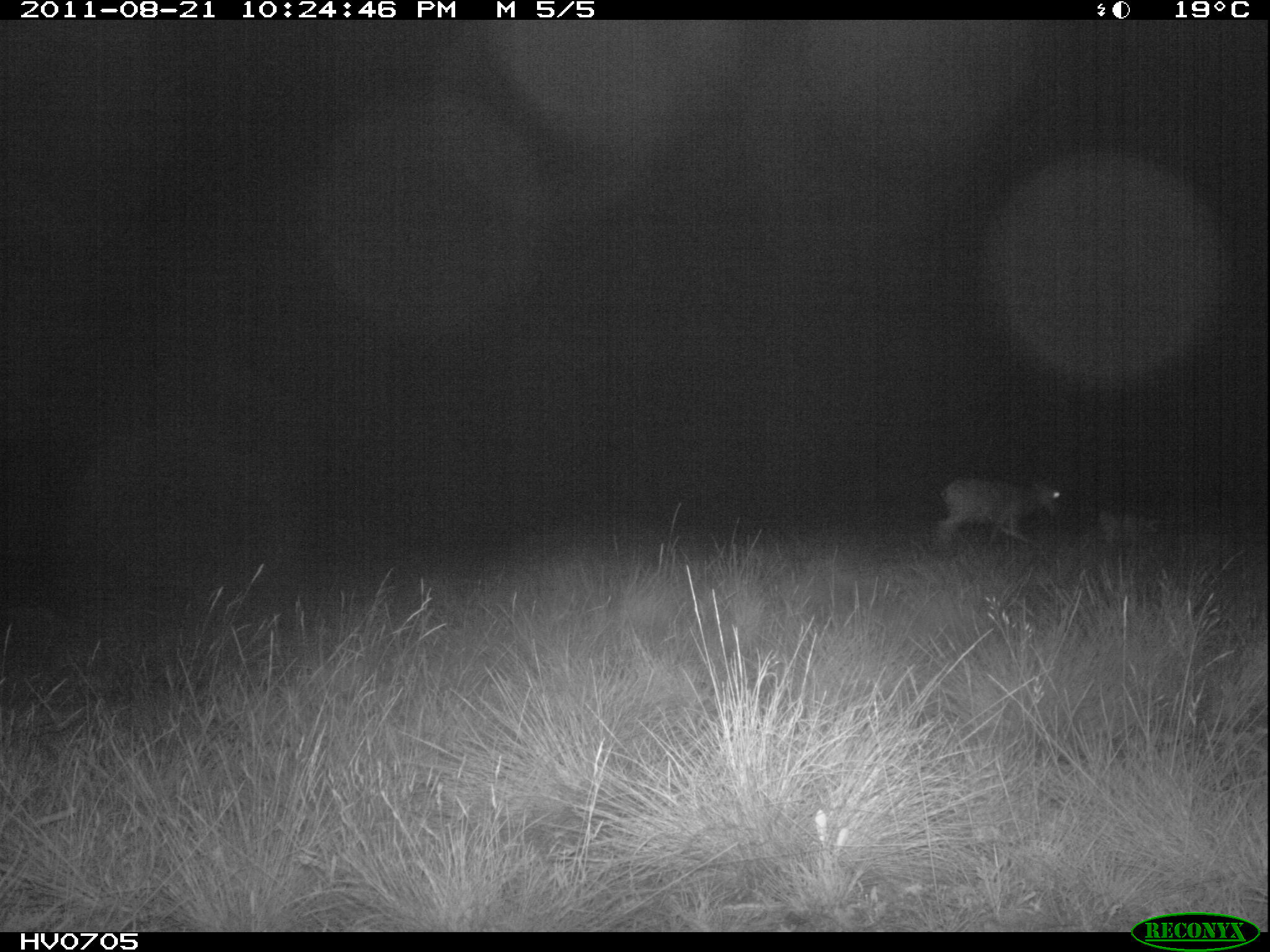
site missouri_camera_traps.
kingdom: Animalia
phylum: Chordata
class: Mammalia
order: Artiodactyla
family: Bovidae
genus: Ovis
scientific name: Ovis ammon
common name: mouflon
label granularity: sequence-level